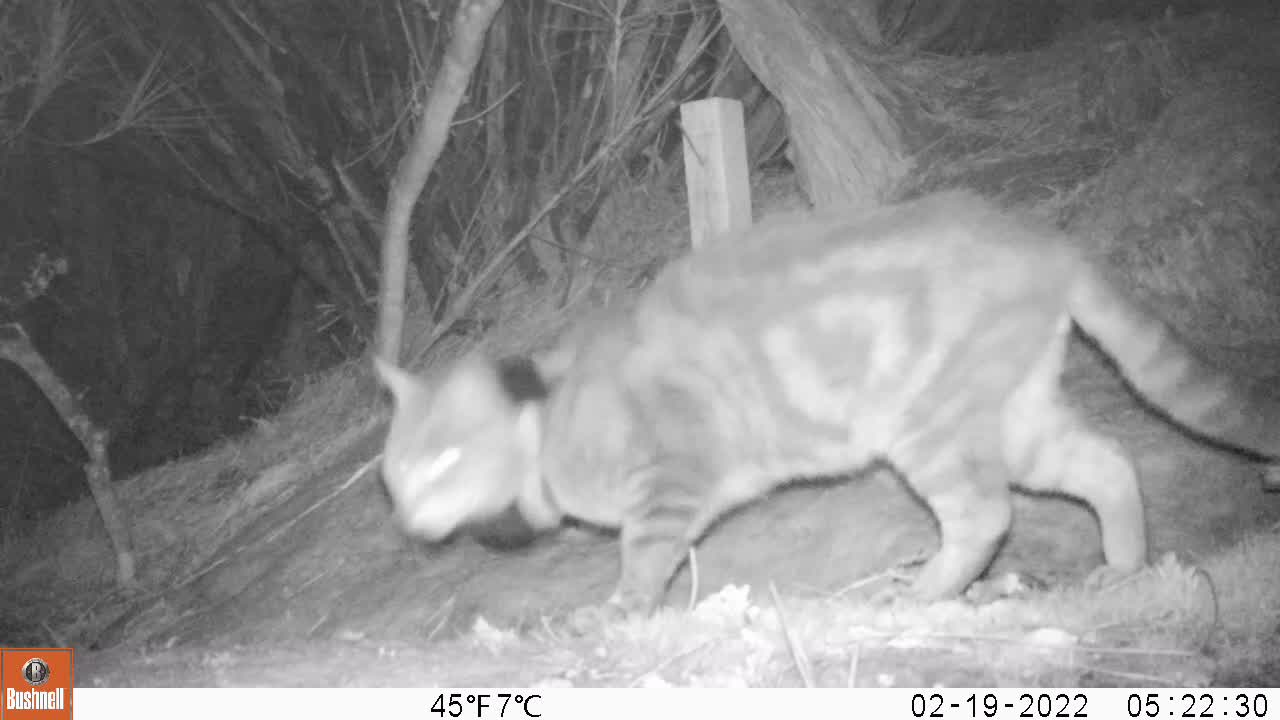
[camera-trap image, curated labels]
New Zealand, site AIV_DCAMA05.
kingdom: Animalia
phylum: Chordata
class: Mammalia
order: Carnivora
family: Felidae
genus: Felis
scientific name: Felis catus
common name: domestic cat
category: cat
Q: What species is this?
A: Cat (domestic cat) (Felis catus).